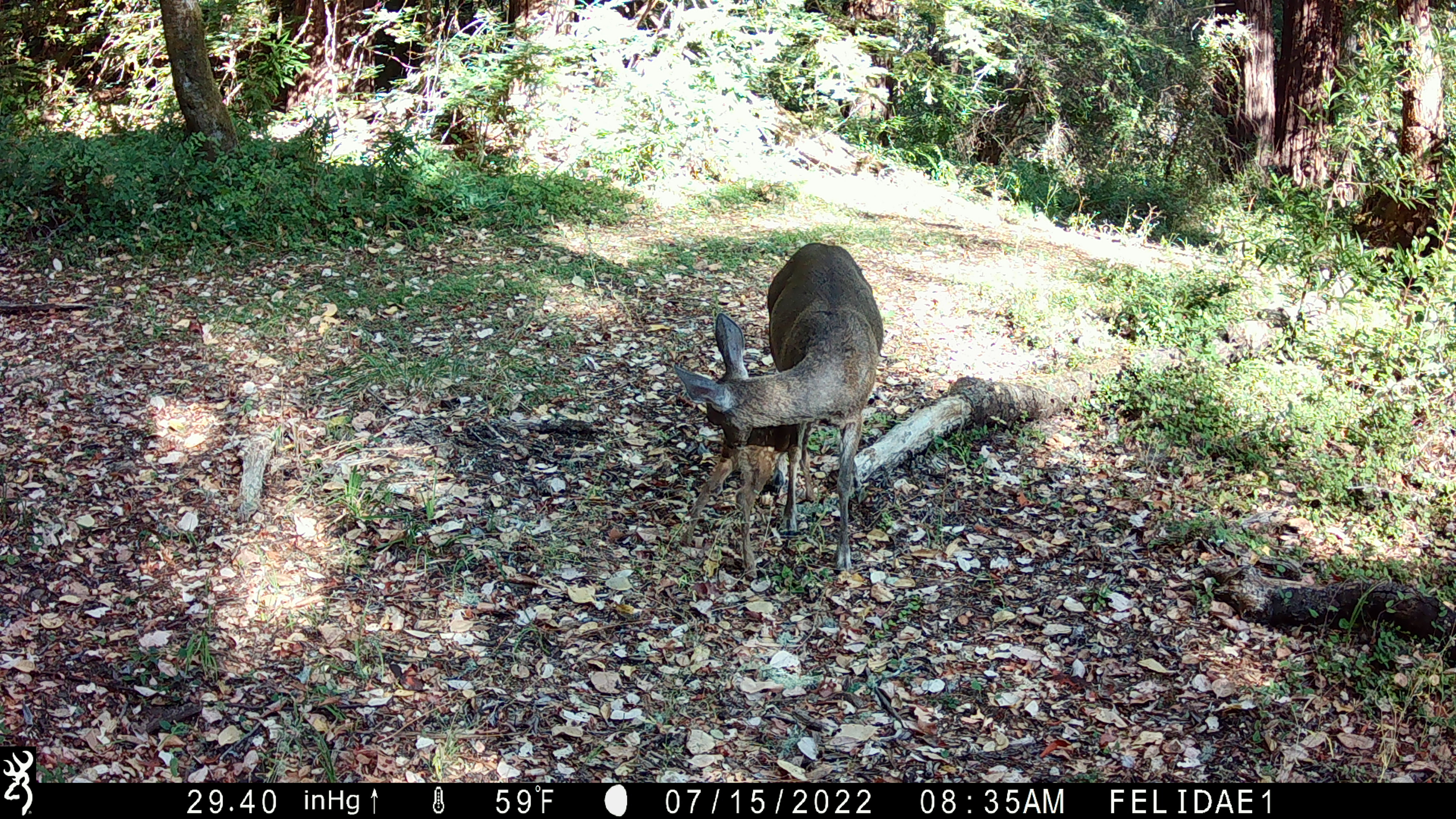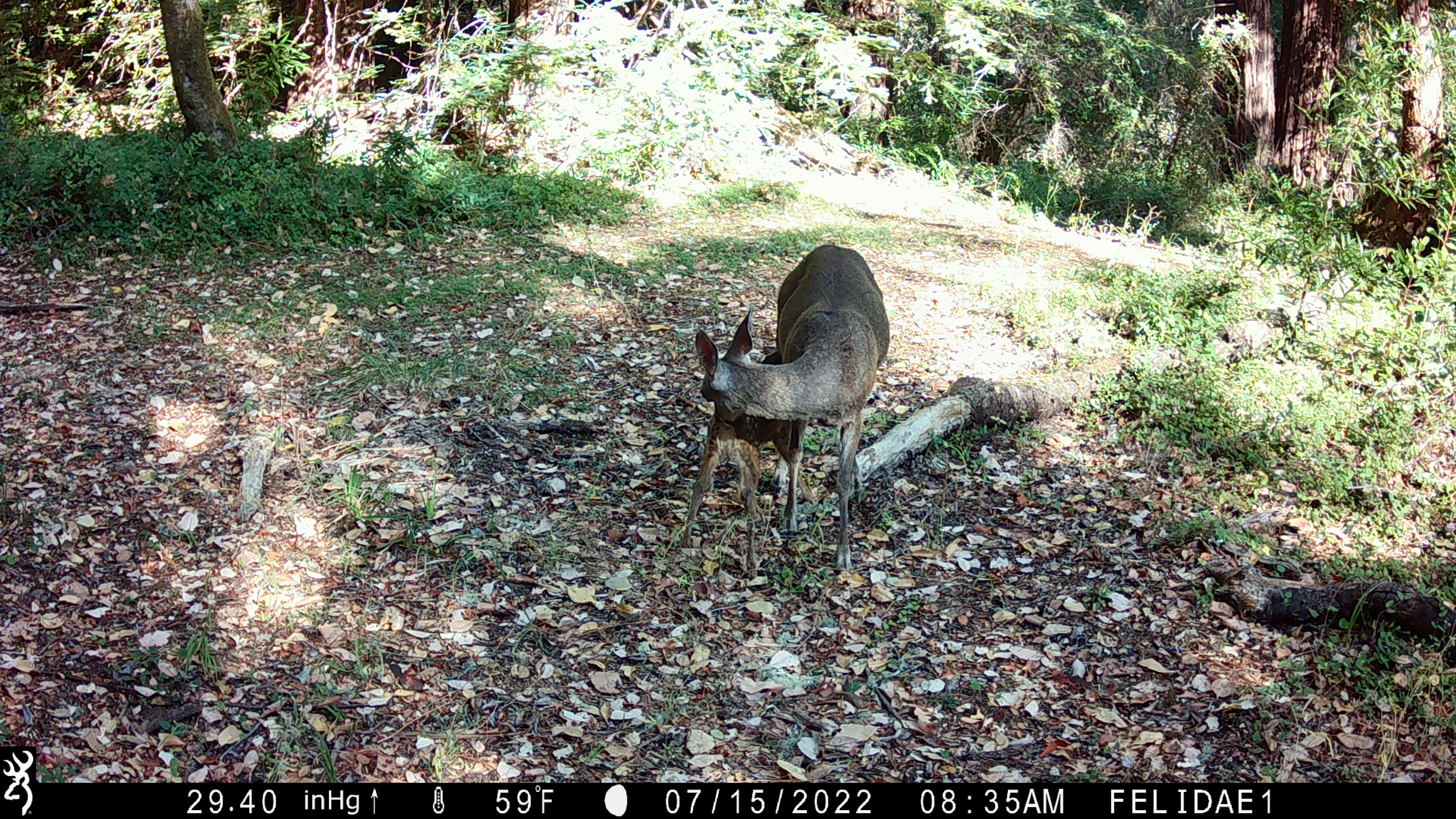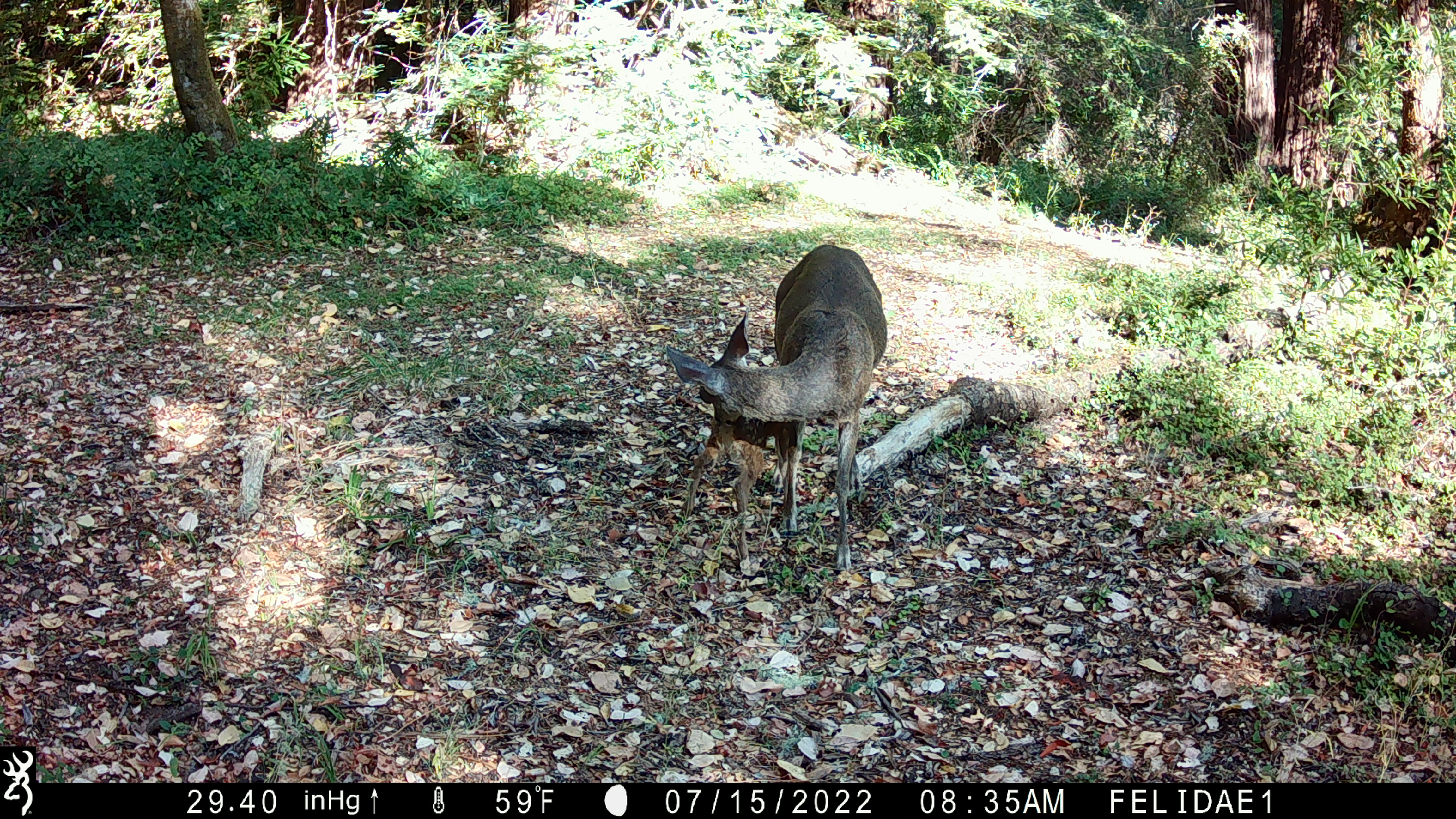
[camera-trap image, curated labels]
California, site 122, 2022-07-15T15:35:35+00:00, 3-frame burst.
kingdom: Animalia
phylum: Chordata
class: Mammalia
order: Artiodactyla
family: Cervidae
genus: Odocoileus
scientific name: Odocoileus hemionus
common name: mule deer